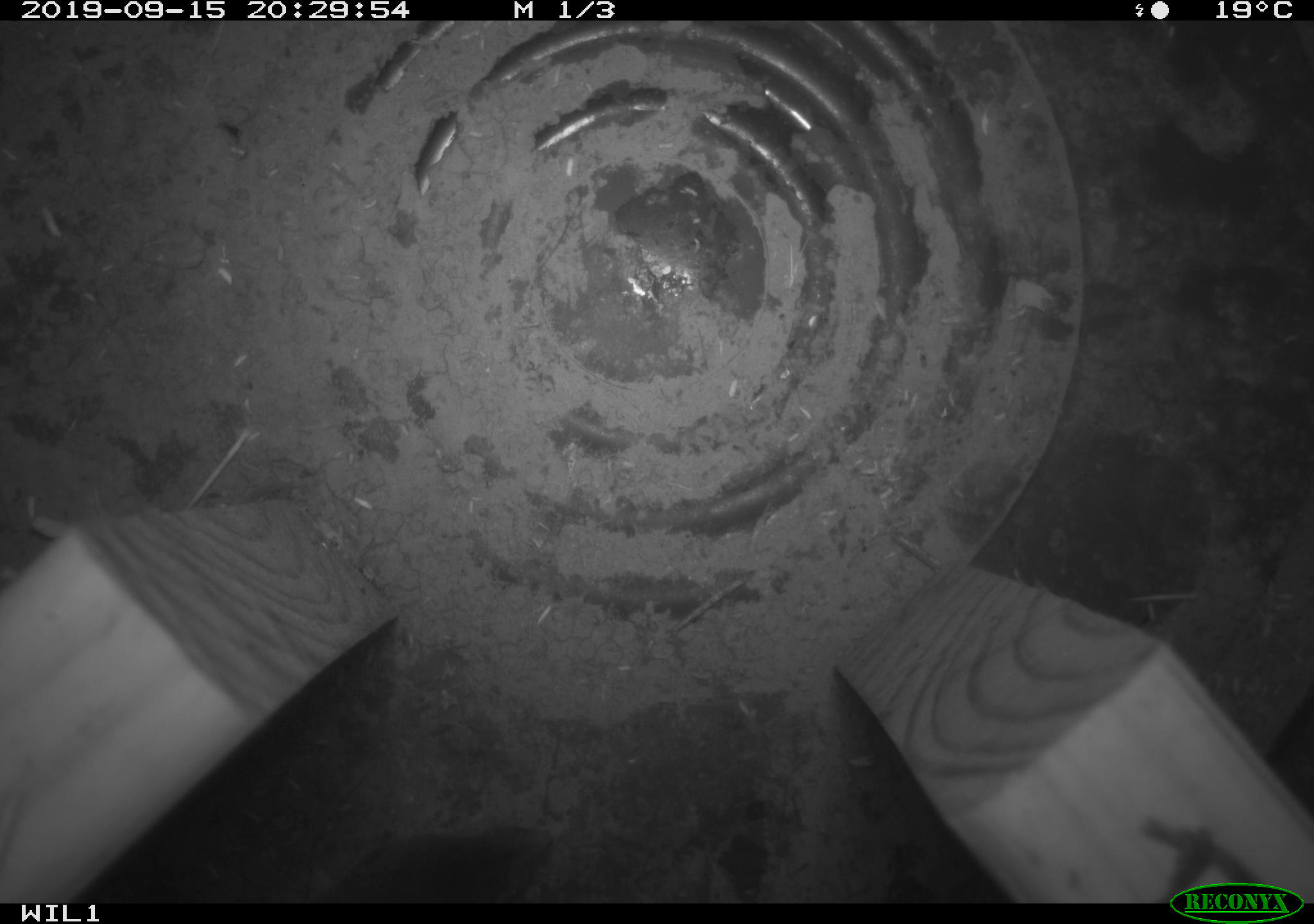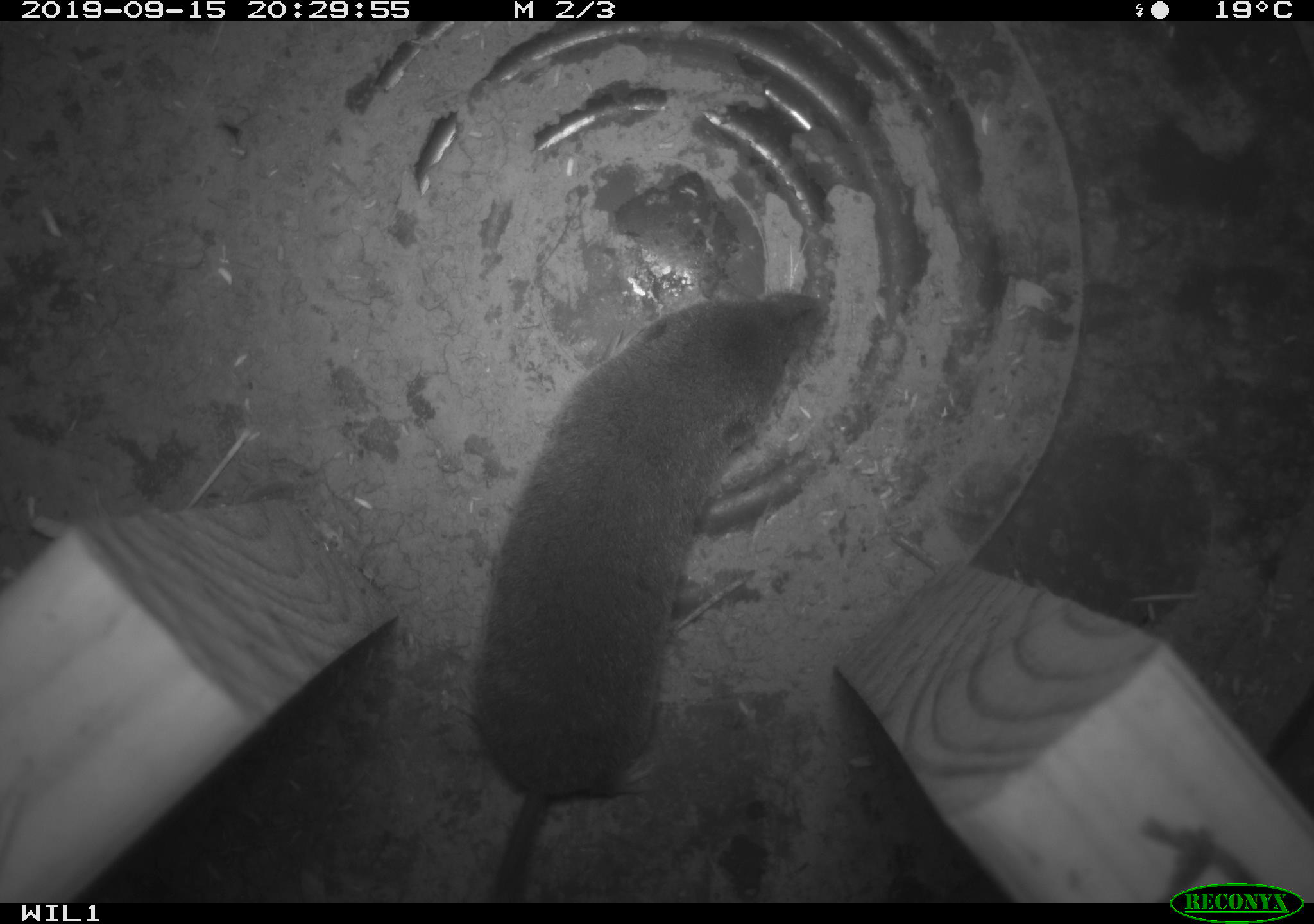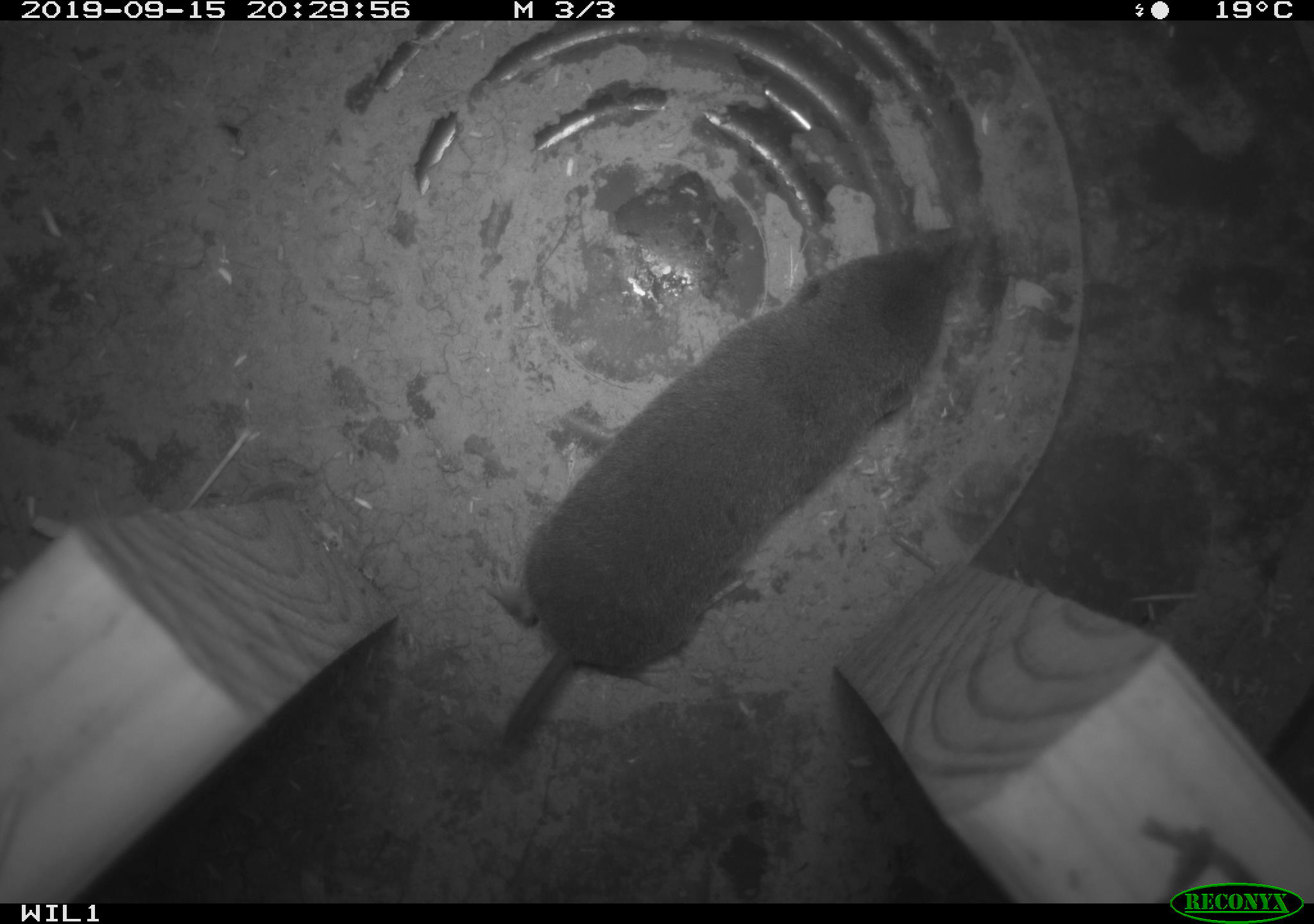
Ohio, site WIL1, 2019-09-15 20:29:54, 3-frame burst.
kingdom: Animalia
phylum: Chordata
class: Mammalia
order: Eulipotyphla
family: Soricidae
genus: Blarina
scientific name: Blarina brevicauda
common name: northern short-tailed shrew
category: n. short-tailed shrew